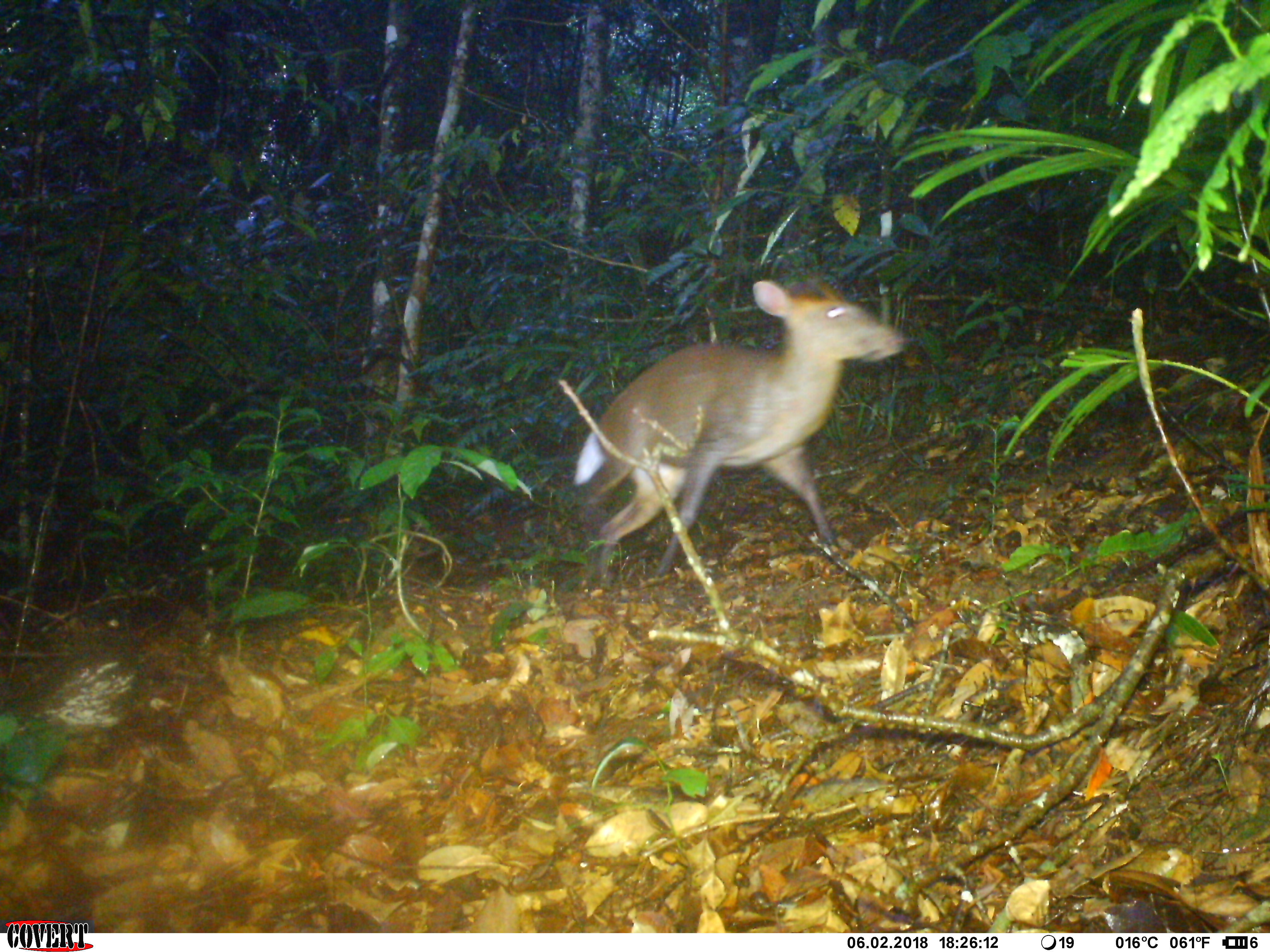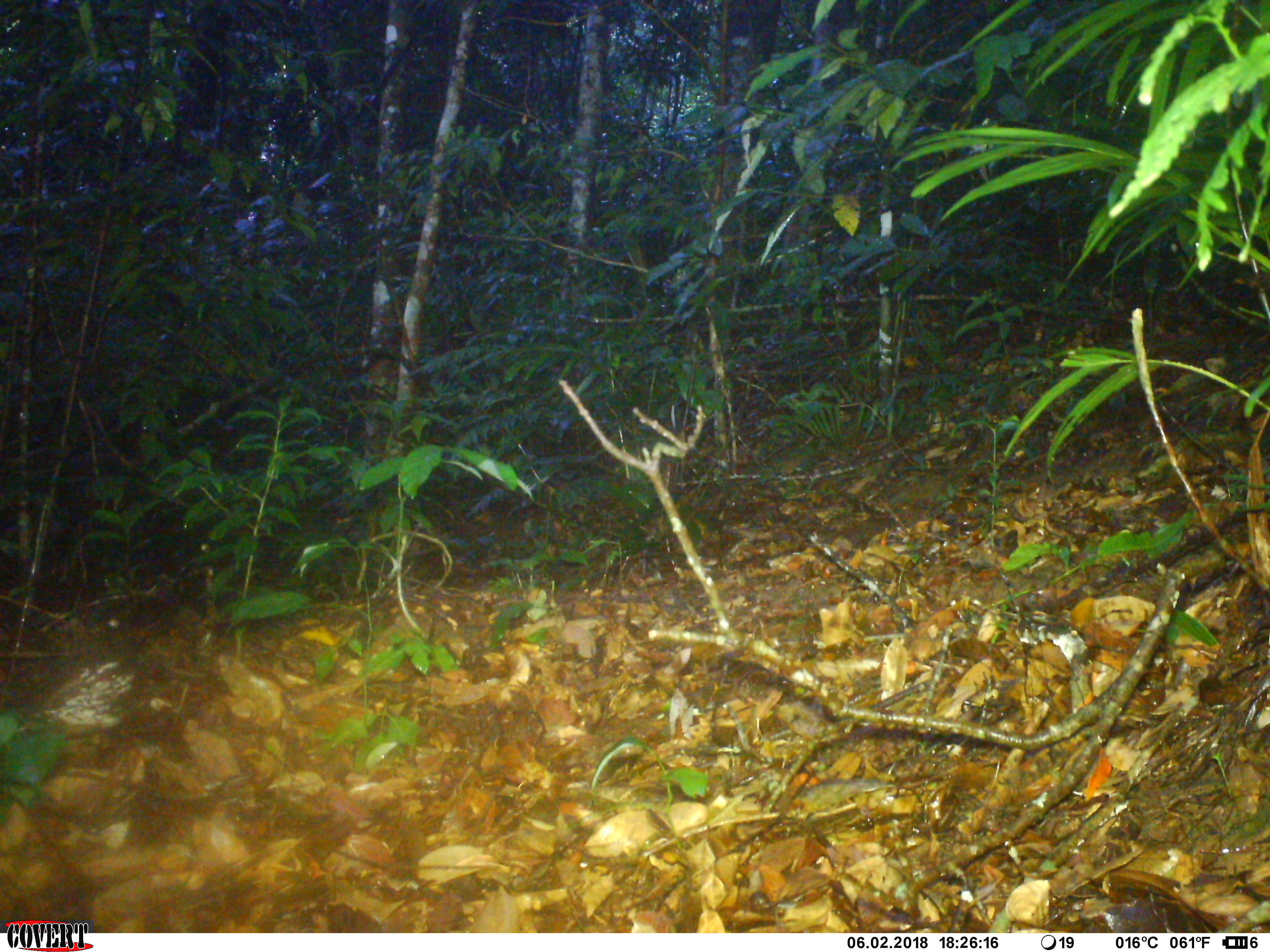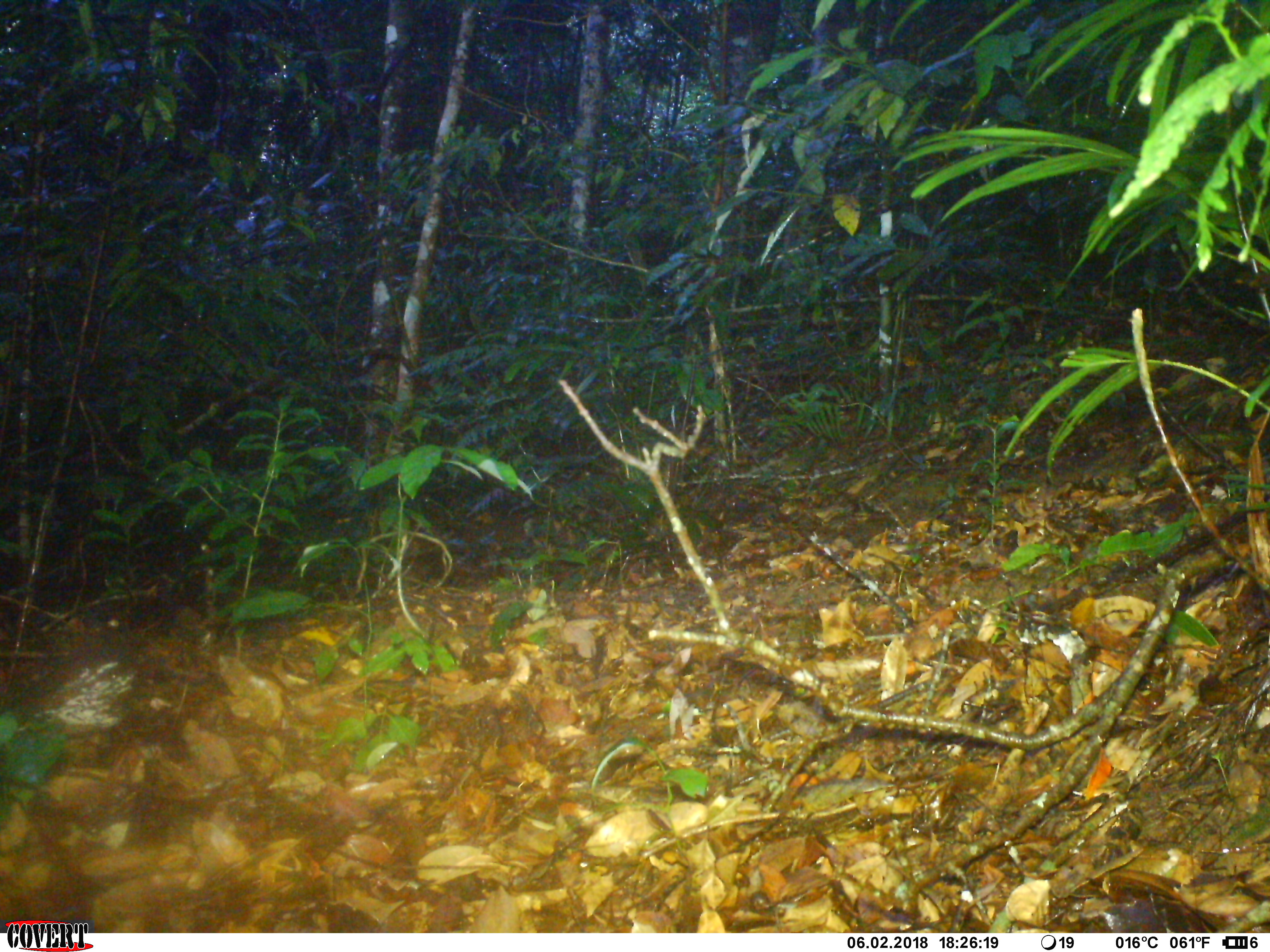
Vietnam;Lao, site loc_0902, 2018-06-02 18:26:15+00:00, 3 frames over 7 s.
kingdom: Animalia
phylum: Chordata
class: Mammalia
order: Artiodactyla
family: Cervidae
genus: Muntiacus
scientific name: Muntiacus rooseveltorum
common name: roosevelt's muntjac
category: roosevelts muntjac group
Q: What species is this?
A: Roosevelts muntjac group (roosevelt's muntjac) (Muntiacus rooseveltorum).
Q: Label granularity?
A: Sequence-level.